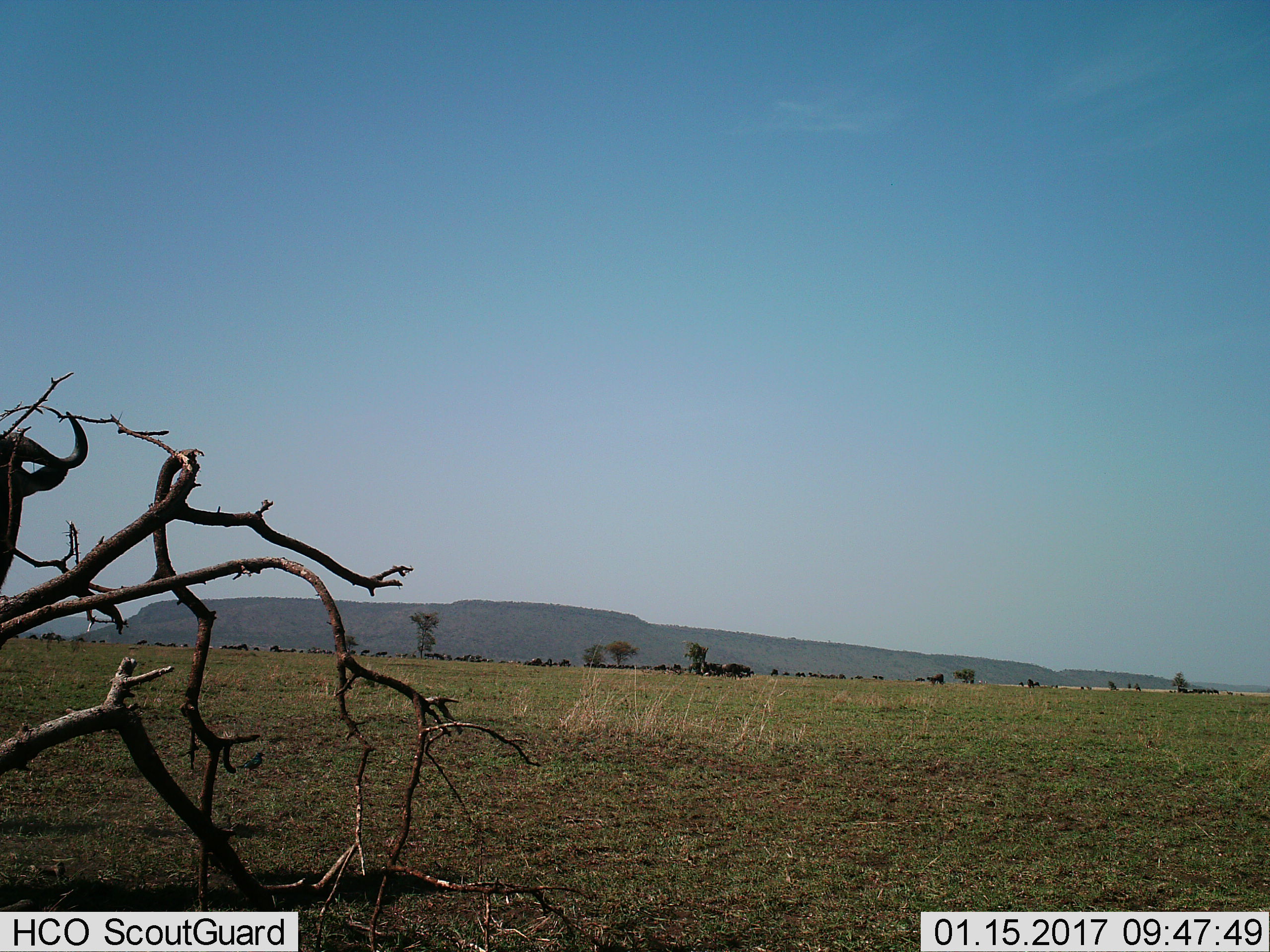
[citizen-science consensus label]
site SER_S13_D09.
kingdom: Animalia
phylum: Chordata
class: Mammalia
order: Artiodactyla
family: Bovidae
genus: Connochaetes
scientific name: Connochaetes taurinus taurinus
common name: blue wildebeest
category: wildebeestblue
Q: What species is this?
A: Wildebeestblue (blue wildebeest) (Connochaetes taurinus taurinus).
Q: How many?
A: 11-50.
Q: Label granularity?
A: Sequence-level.